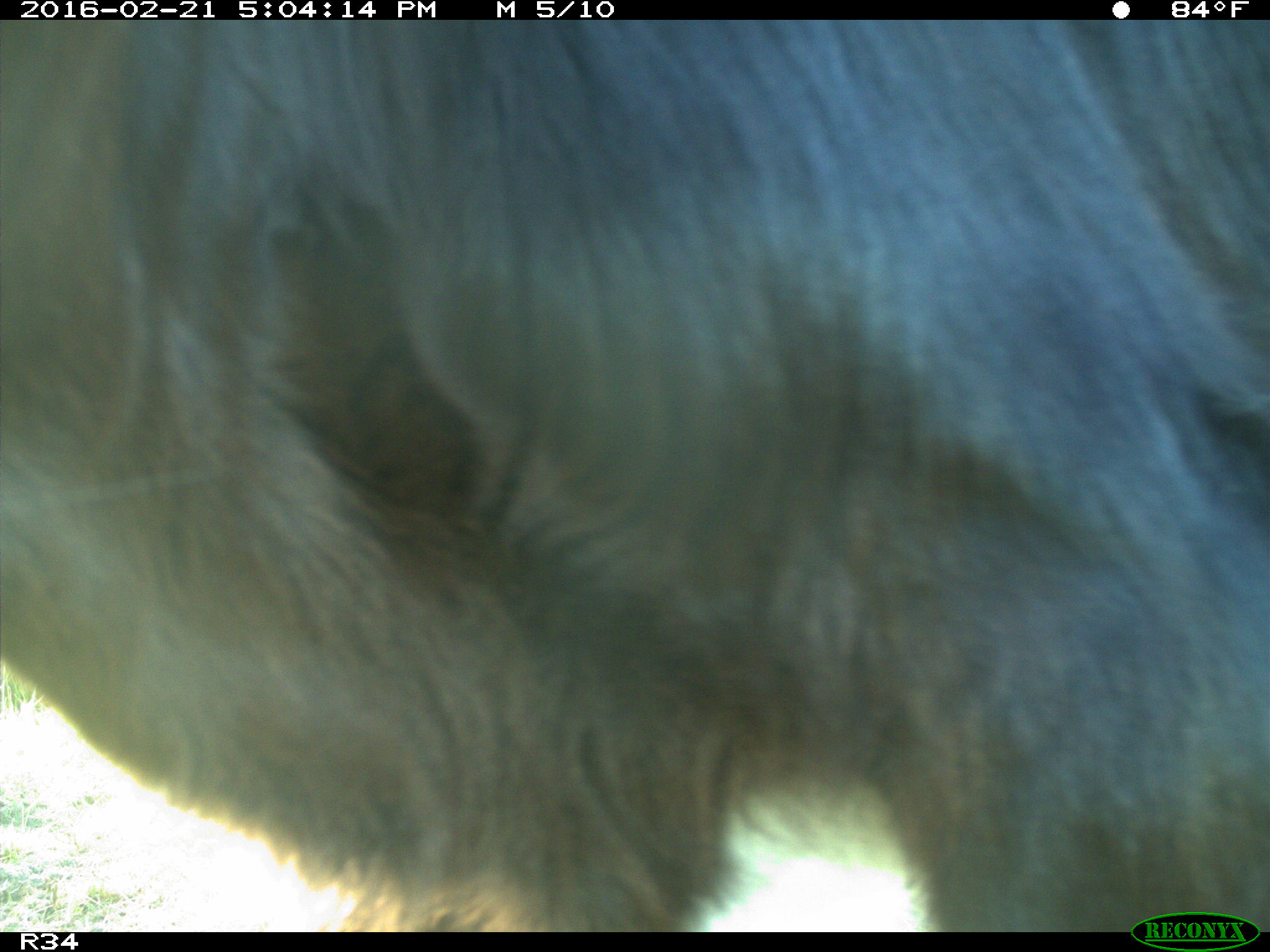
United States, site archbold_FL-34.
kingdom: Animalia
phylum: Chordata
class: Mammalia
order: Artiodactyla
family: Bovidae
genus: Bos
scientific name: Bos taurus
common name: domestic cow